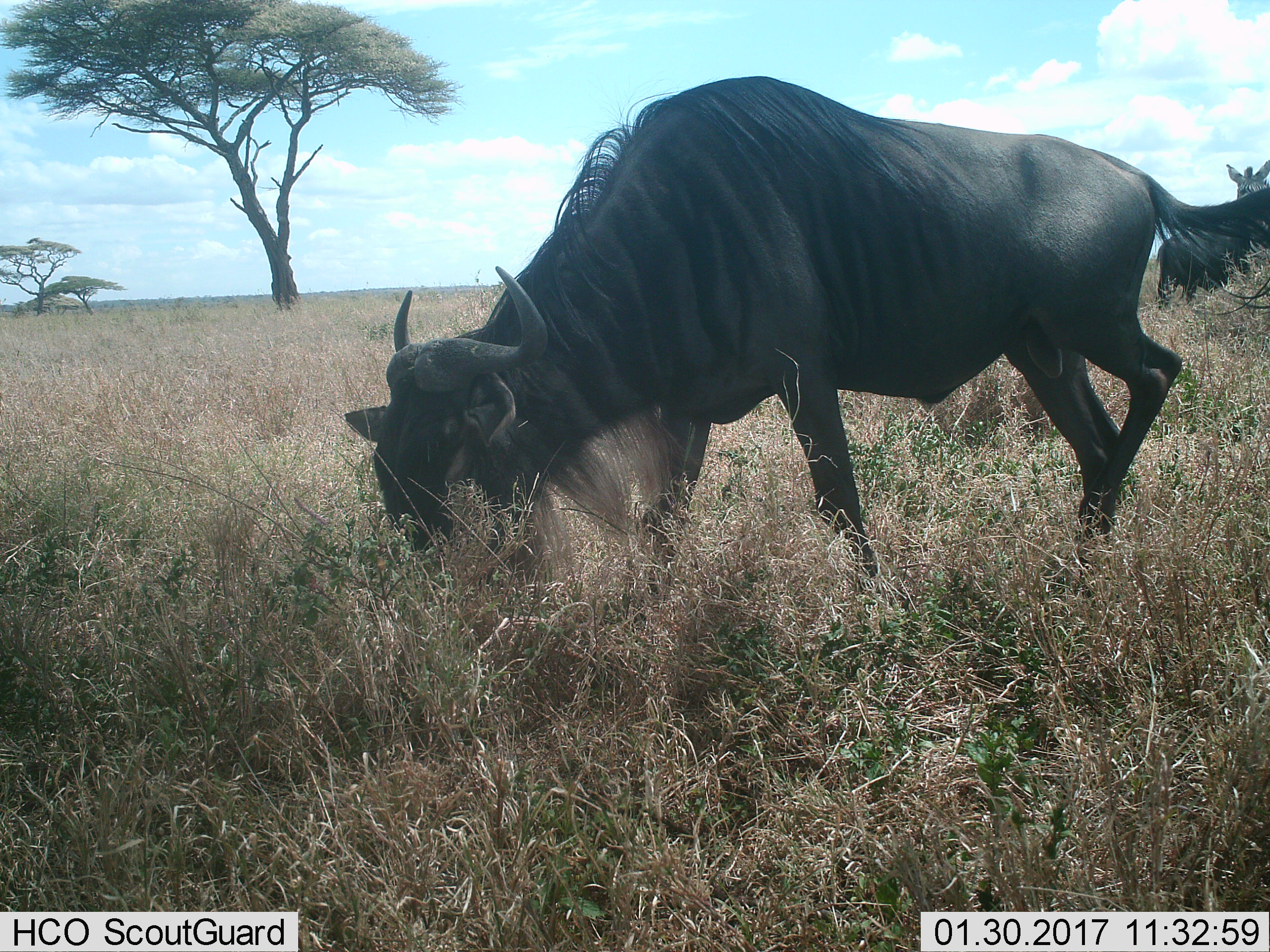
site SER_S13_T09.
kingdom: Animalia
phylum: Chordata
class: Mammalia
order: Artiodactyla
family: Bovidae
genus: Connochaetes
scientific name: Connochaetes taurinus taurinus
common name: blue wildebeest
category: wildebeestblue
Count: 2.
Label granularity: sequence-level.